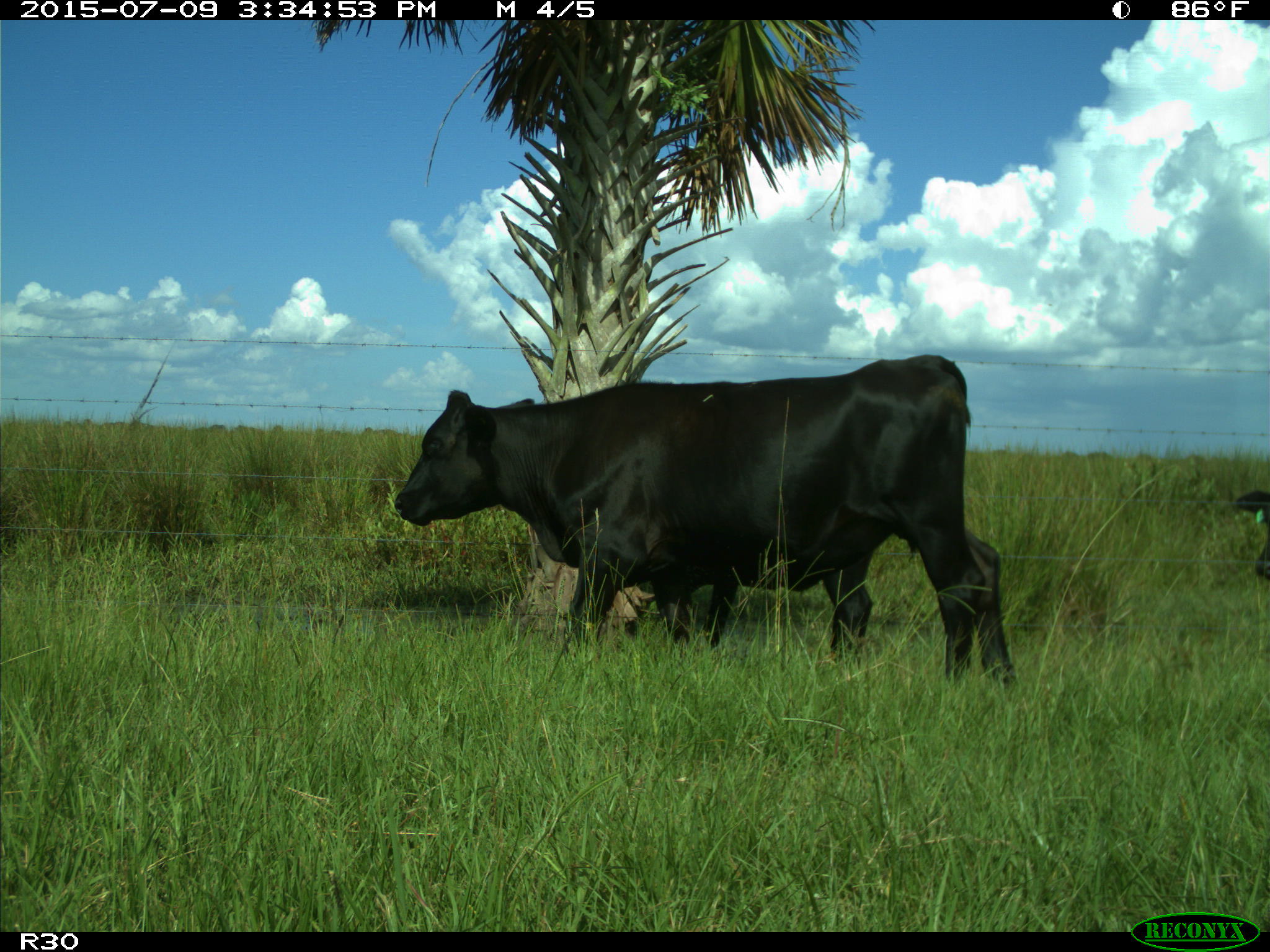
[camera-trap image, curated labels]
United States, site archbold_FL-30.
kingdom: Animalia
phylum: Chordata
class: Mammalia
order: Artiodactyla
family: Bovidae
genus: Bos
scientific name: Bos taurus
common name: domestic cow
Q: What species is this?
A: Bos taurus (domestic cow).